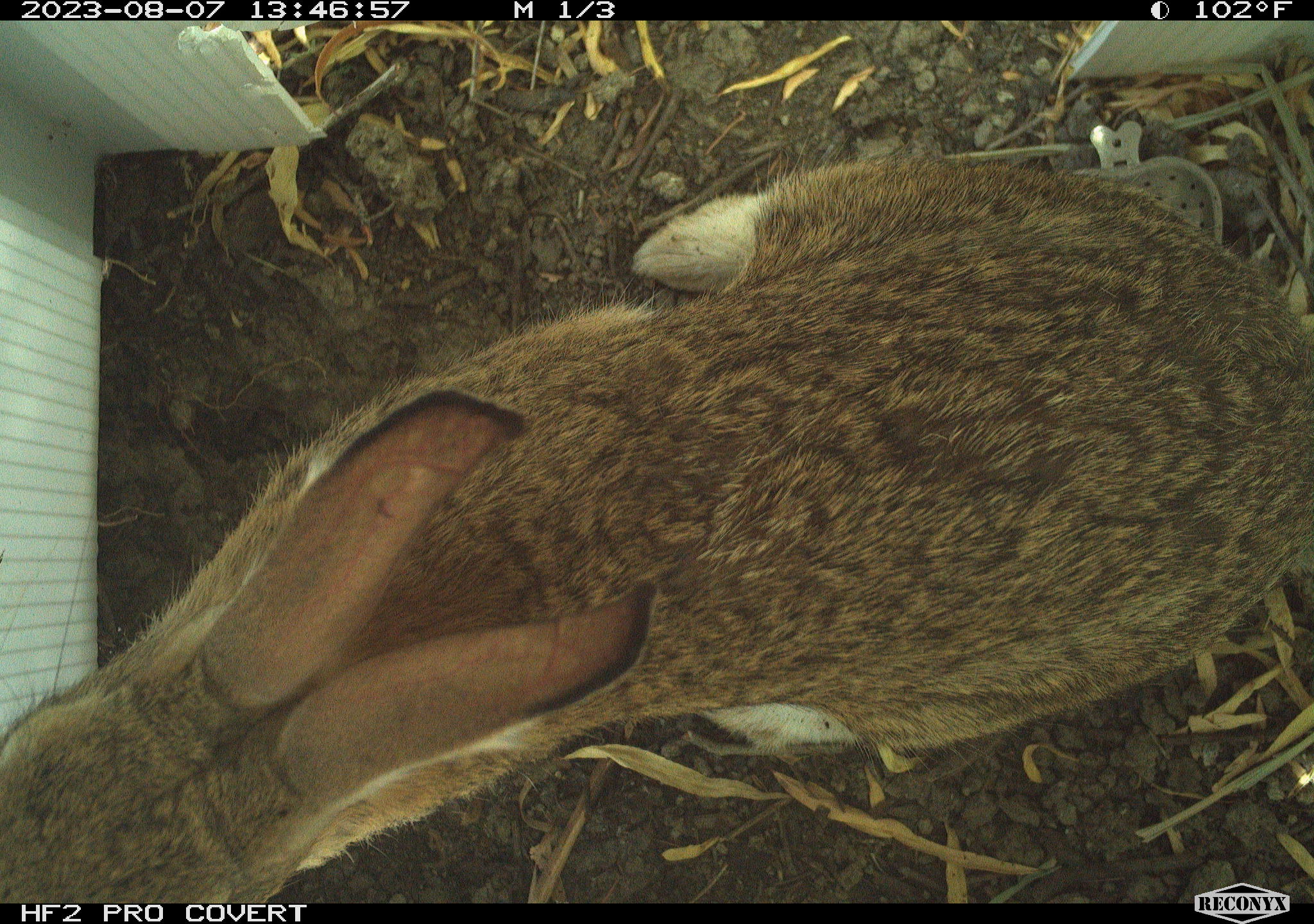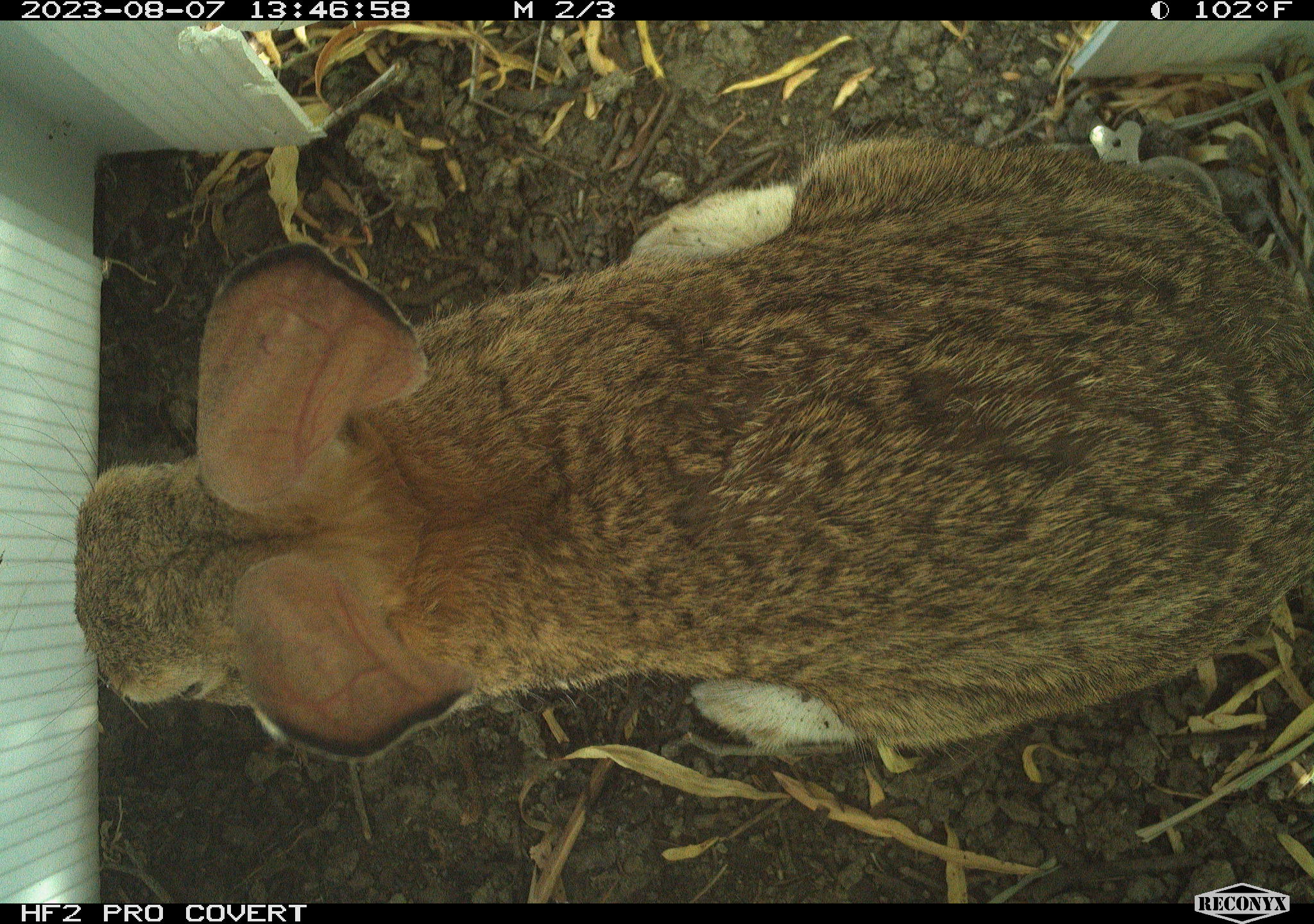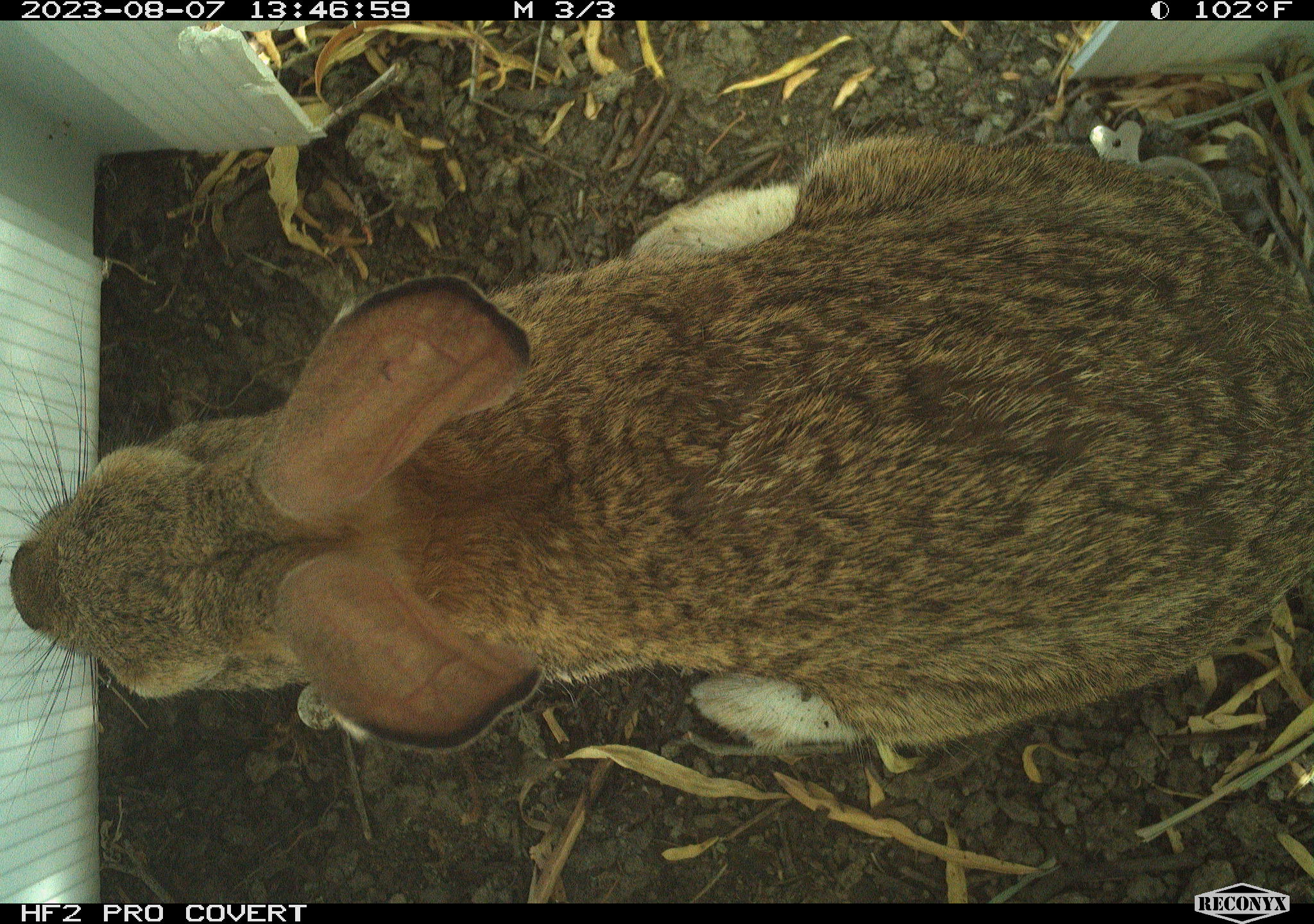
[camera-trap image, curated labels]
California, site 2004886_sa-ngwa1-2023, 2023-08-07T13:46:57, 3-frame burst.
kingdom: Animalia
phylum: Chordata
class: Mammalia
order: Lagomorpha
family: Leporidae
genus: Sylvilagus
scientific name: Sylvilagus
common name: cottontail rabbits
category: sylvilagus species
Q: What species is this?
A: Sylvilagus species (cottontail rabbits) (Sylvilagus).